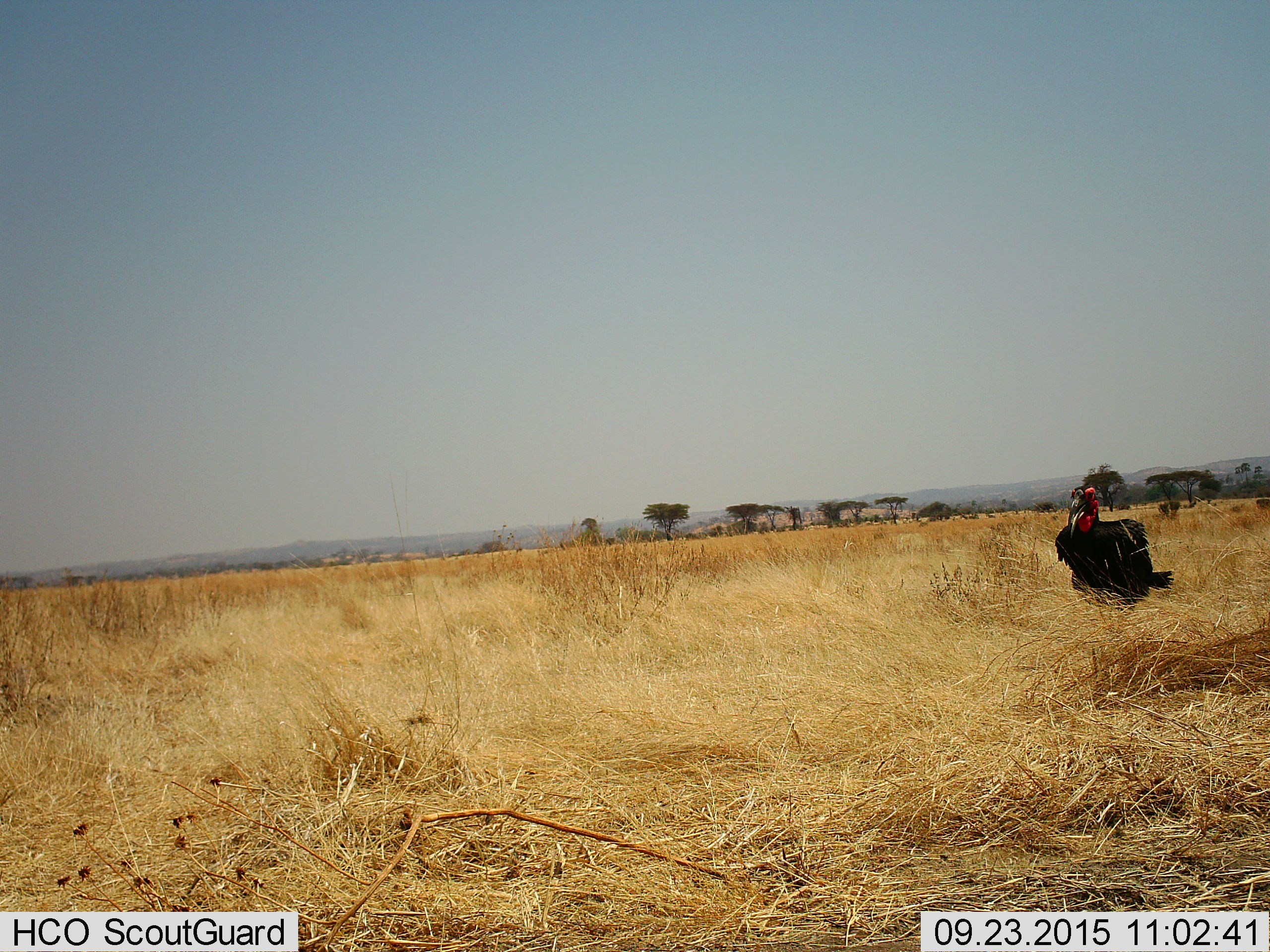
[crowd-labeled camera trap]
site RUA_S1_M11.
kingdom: Animalia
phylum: Chordata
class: Aves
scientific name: Aves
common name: bird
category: birdother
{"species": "birdother (bird) (Aves)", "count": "1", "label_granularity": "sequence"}